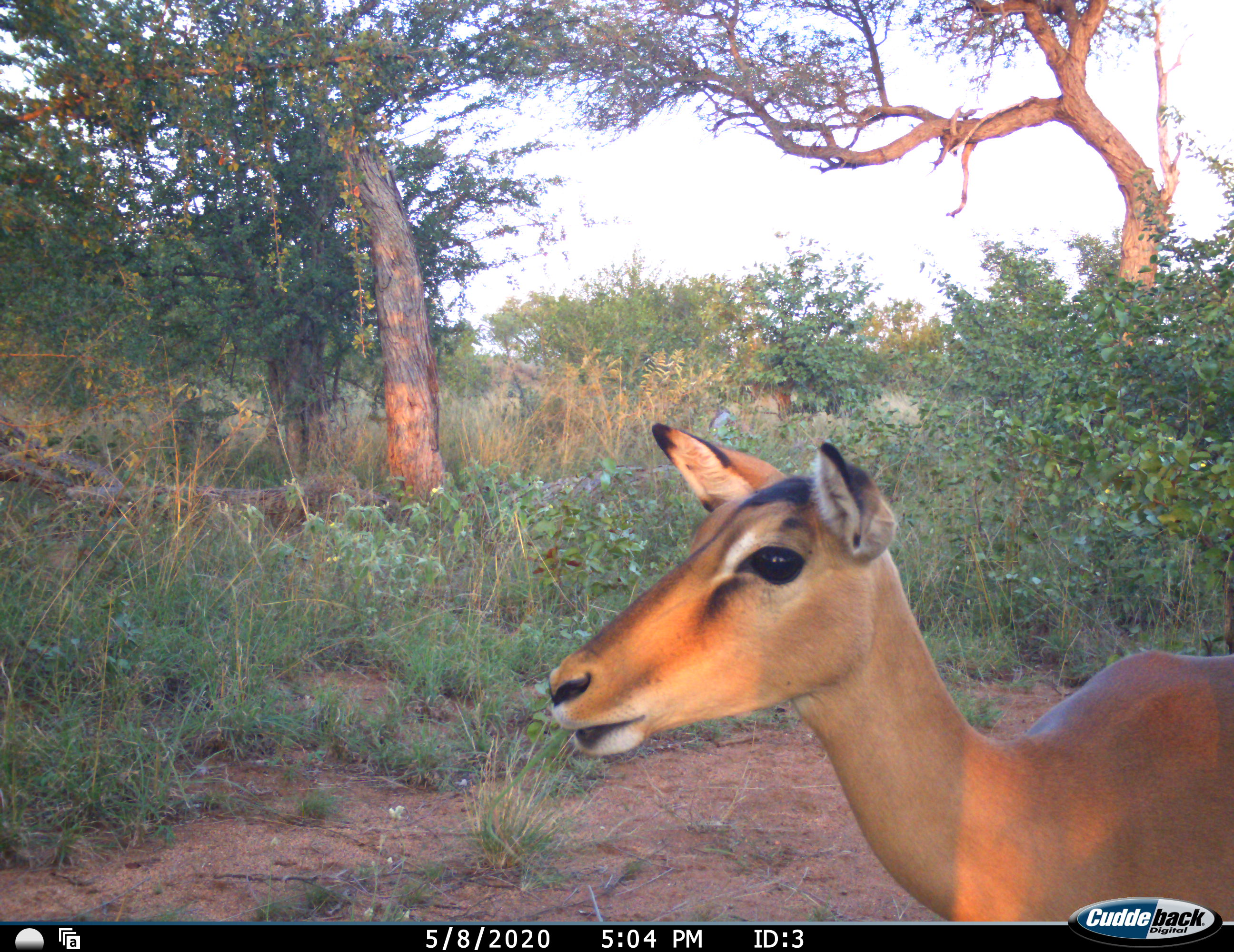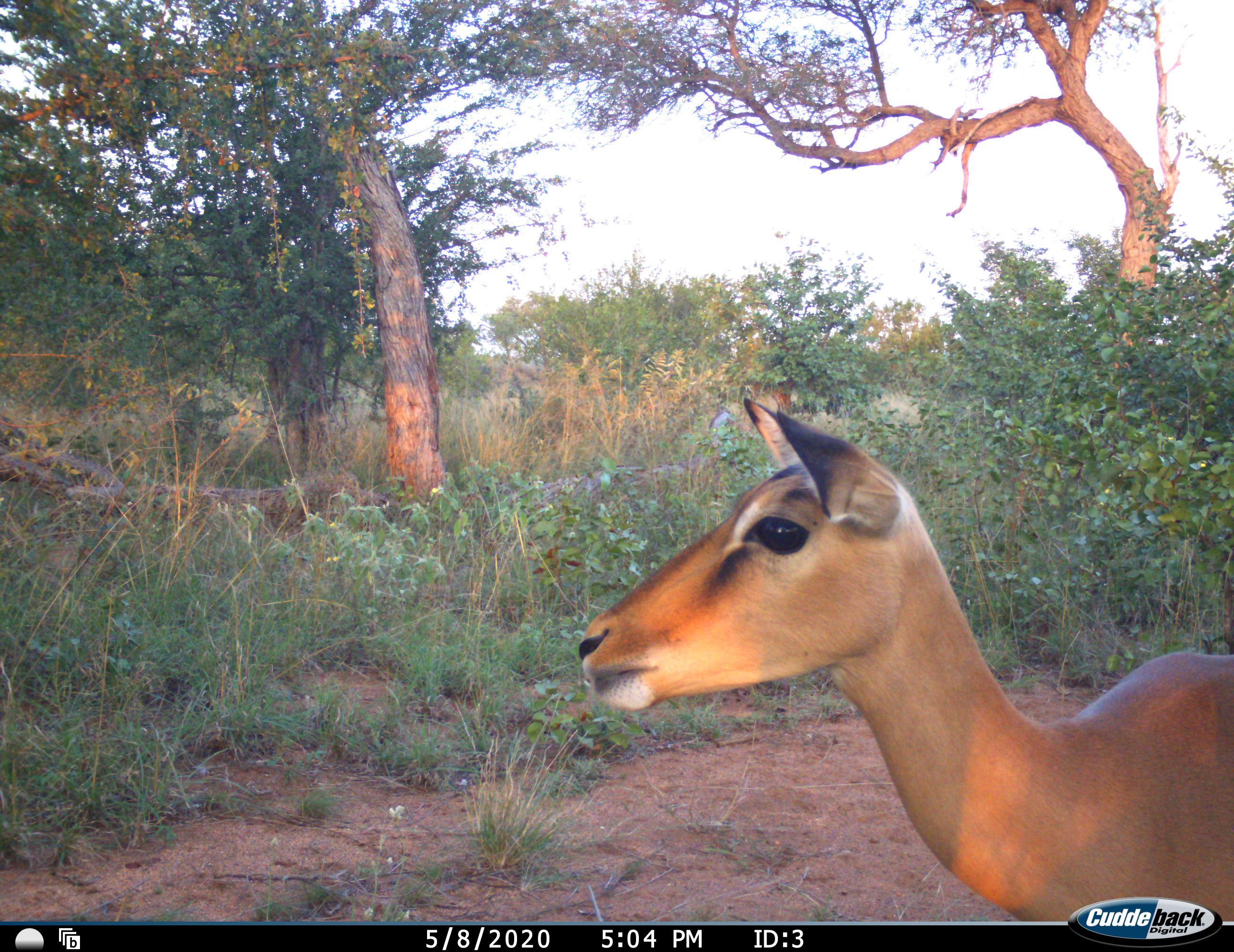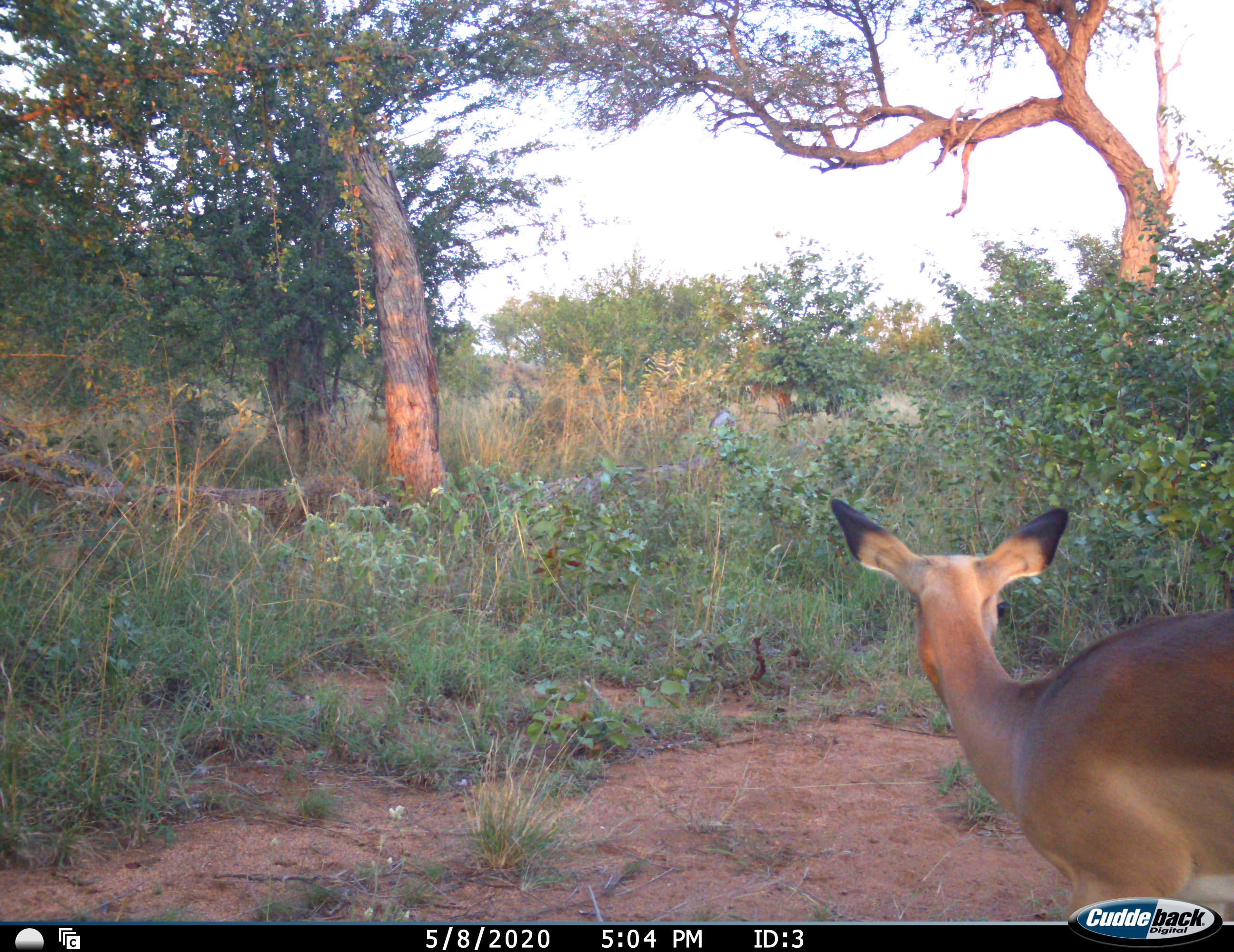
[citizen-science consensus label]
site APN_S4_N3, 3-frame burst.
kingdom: Animalia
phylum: Chordata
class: Mammalia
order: Artiodactyla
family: Bovidae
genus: Aepyceros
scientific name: Aepyceros melampus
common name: impala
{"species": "impala (Aepyceros melampus)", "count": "1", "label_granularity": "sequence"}